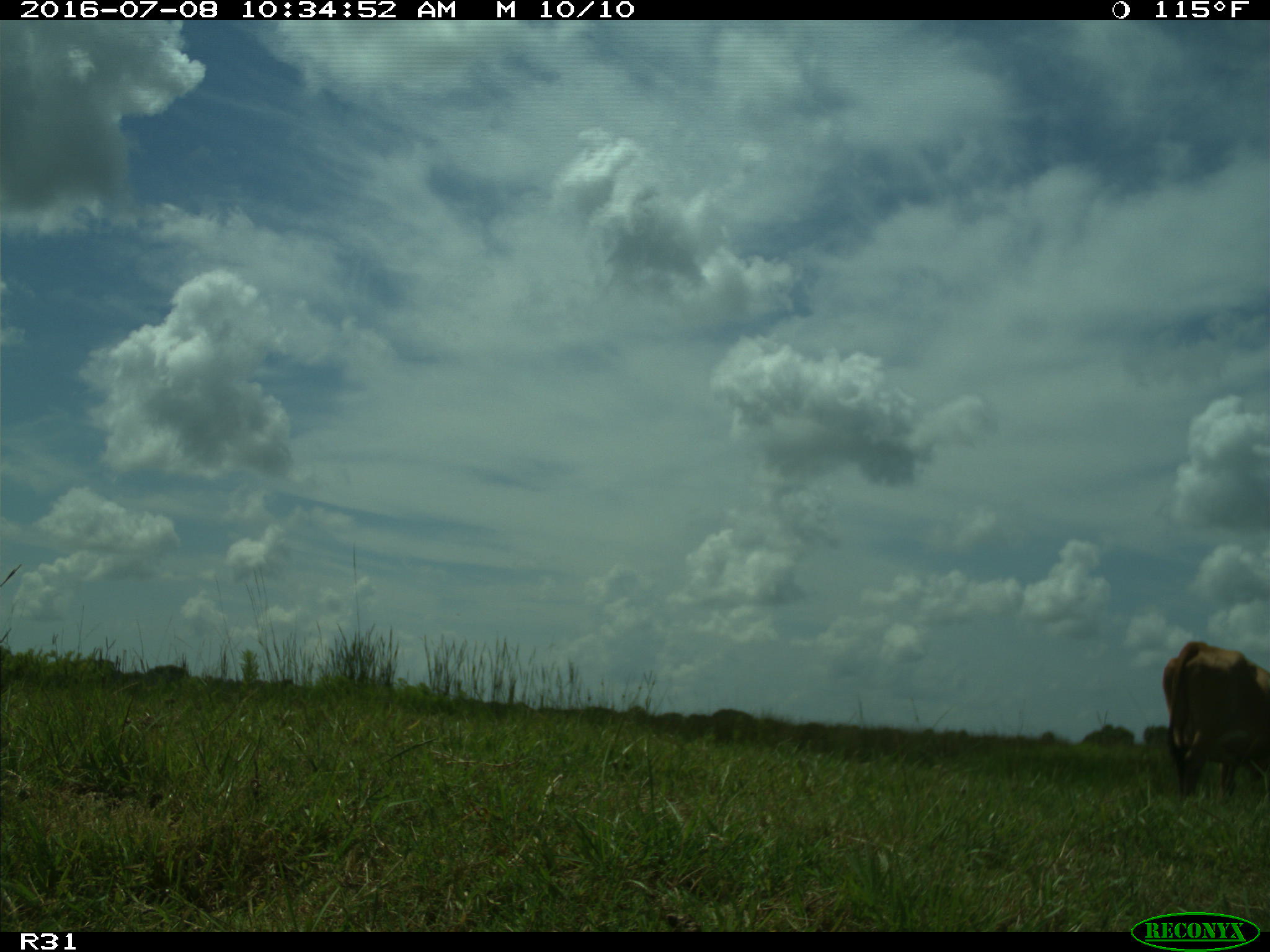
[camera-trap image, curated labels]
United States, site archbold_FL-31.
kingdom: Animalia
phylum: Chordata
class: Mammalia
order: Artiodactyla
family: Bovidae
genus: Bos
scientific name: Bos taurus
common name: domestic cow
Bos taurus (domestic cow).